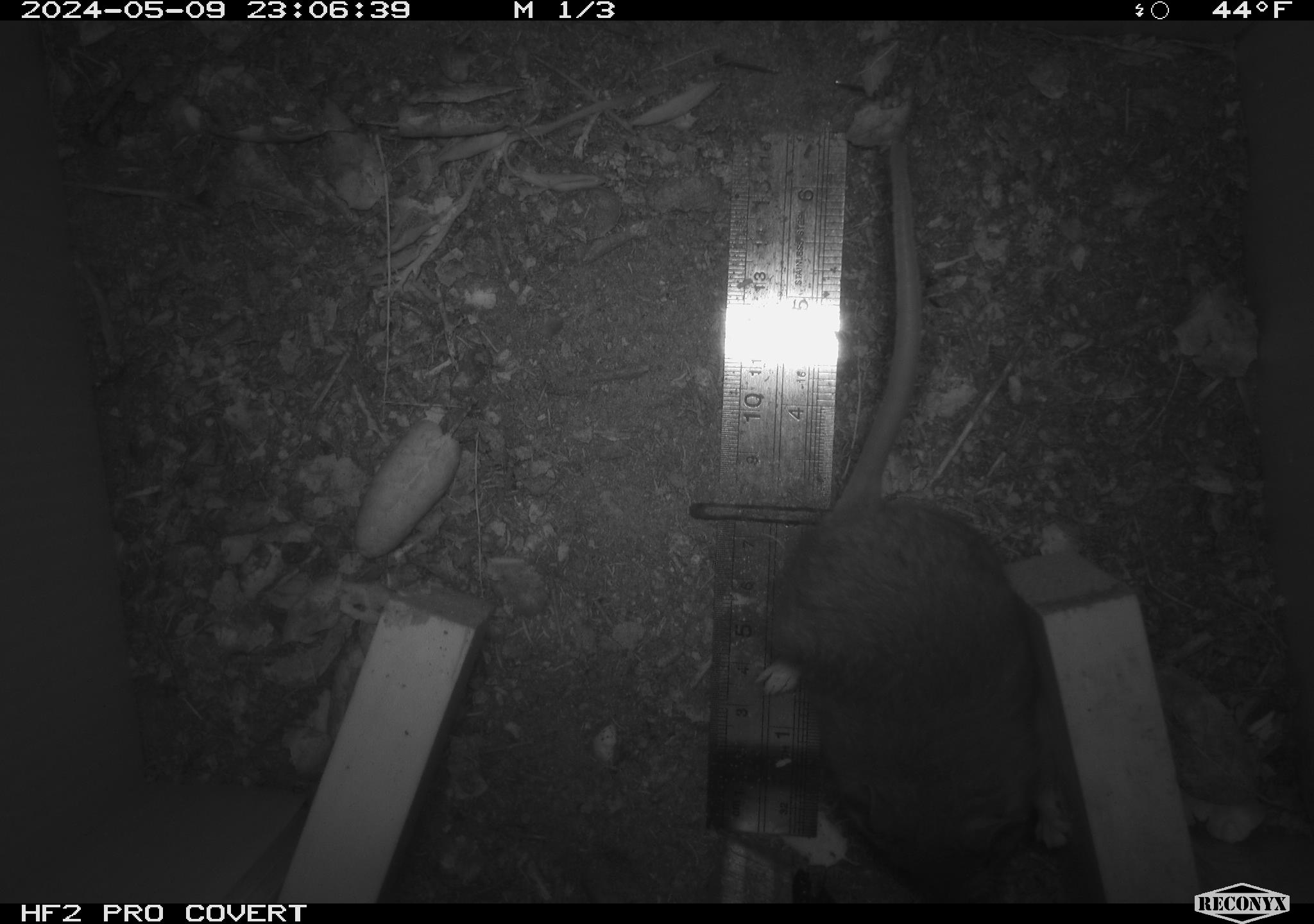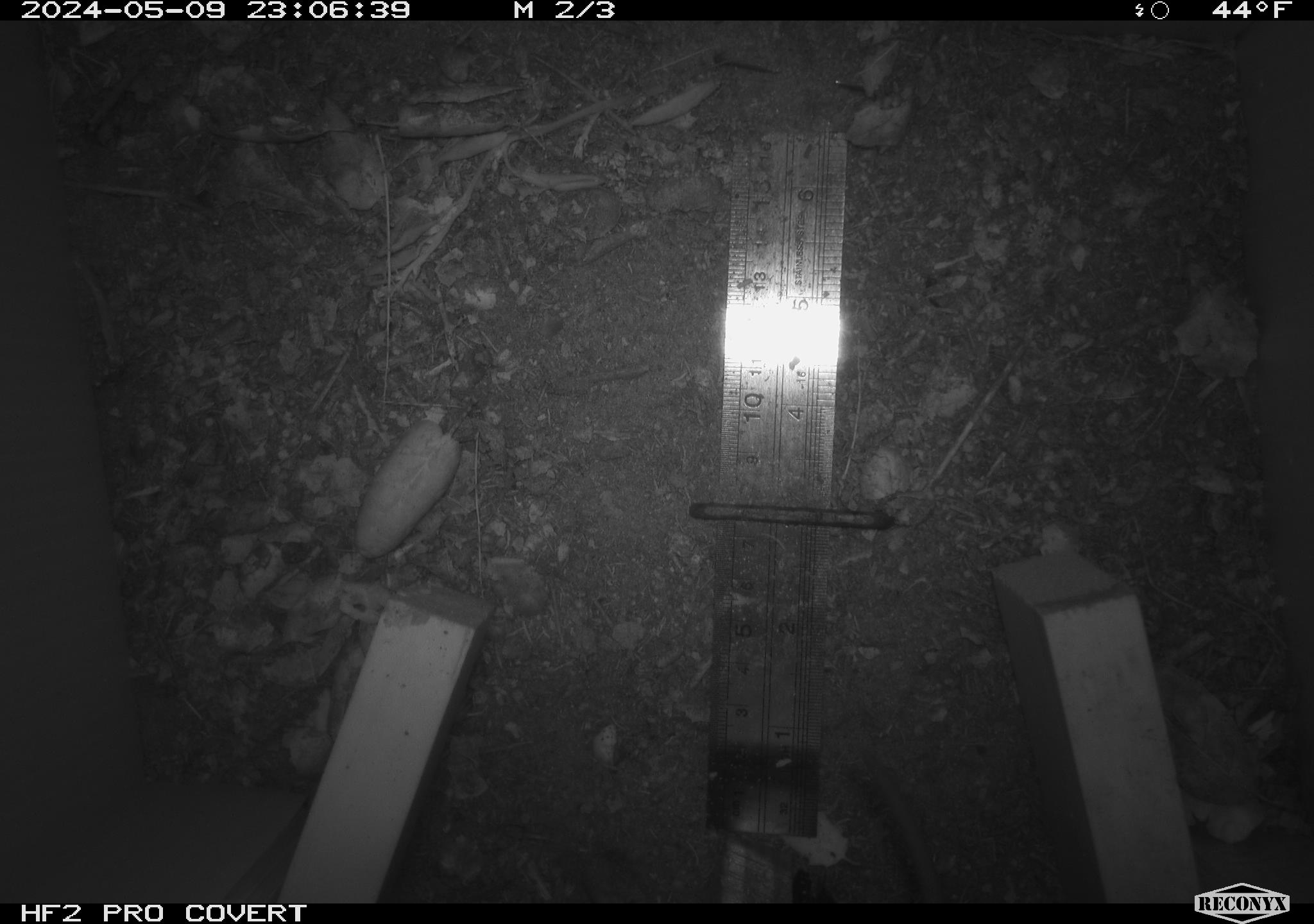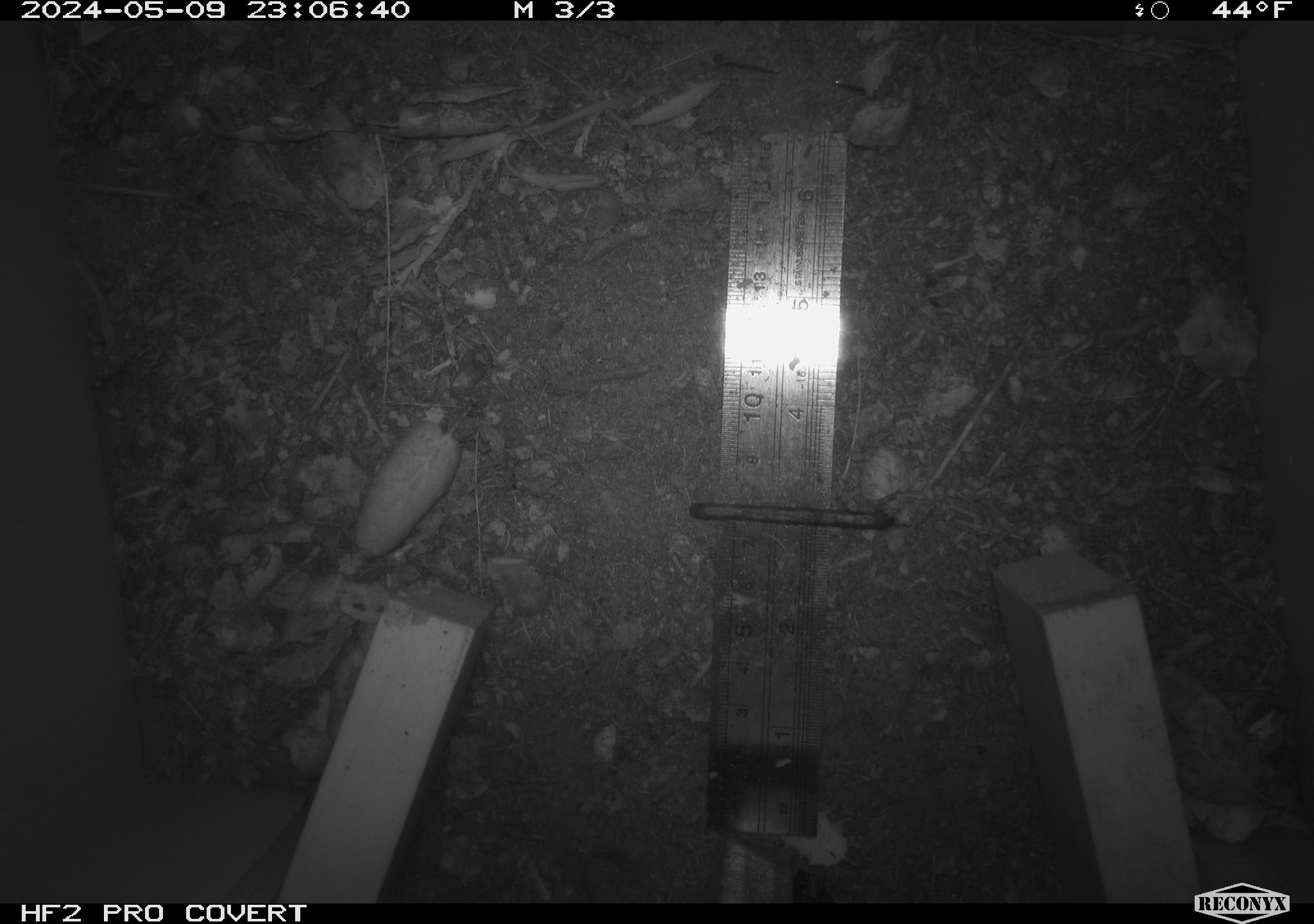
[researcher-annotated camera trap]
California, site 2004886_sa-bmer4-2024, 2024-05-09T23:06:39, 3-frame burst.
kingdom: Animalia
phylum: Chordata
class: Mammalia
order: Rodentia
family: Muridae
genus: Rattus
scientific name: Rattus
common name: rat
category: rattus species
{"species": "rattus species (rat) (Rattus)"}